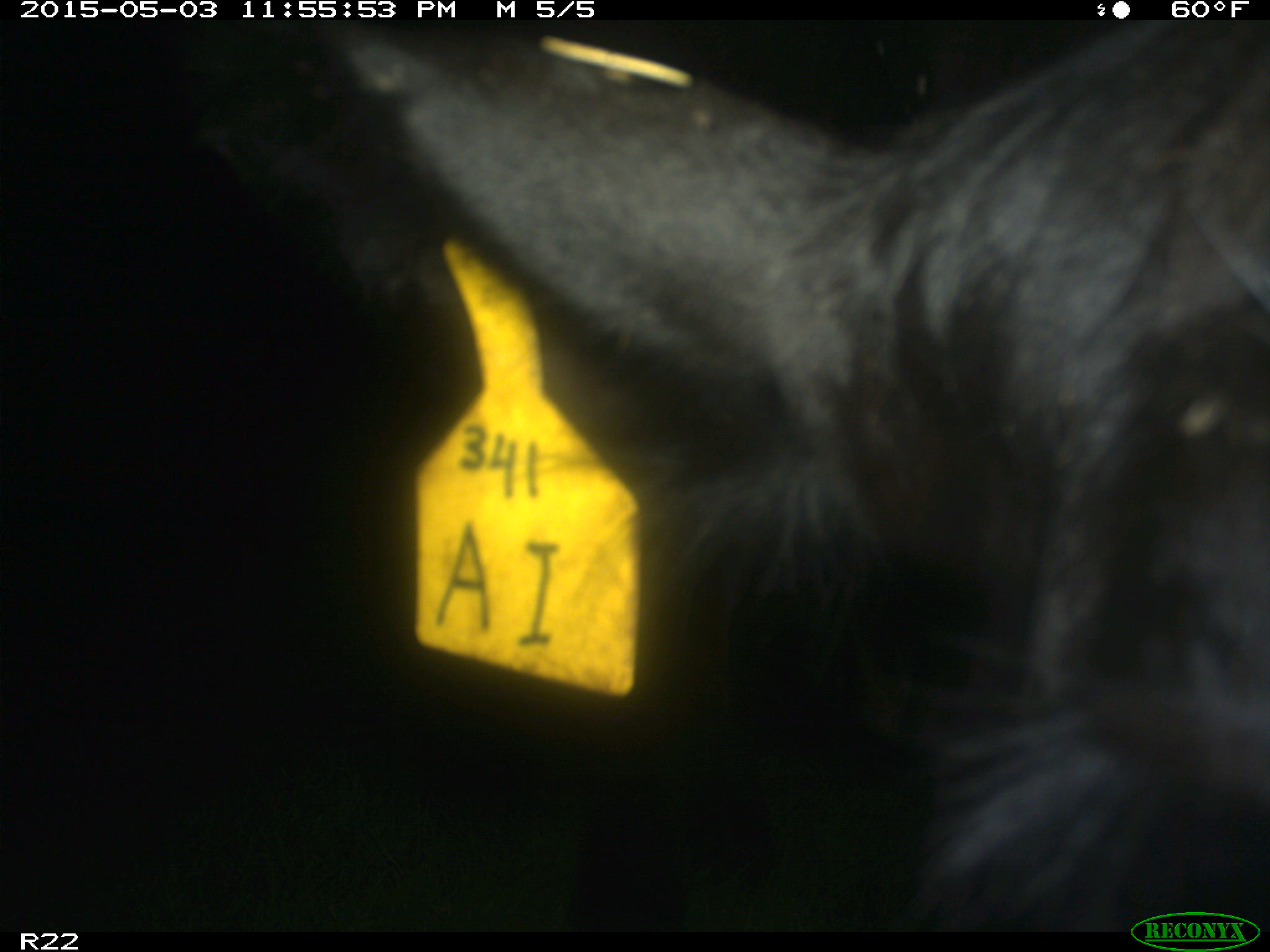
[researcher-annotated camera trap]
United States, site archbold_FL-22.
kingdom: Animalia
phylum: Chordata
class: Mammalia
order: Artiodactyla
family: Bovidae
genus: Bos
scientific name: Bos taurus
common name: domestic cow